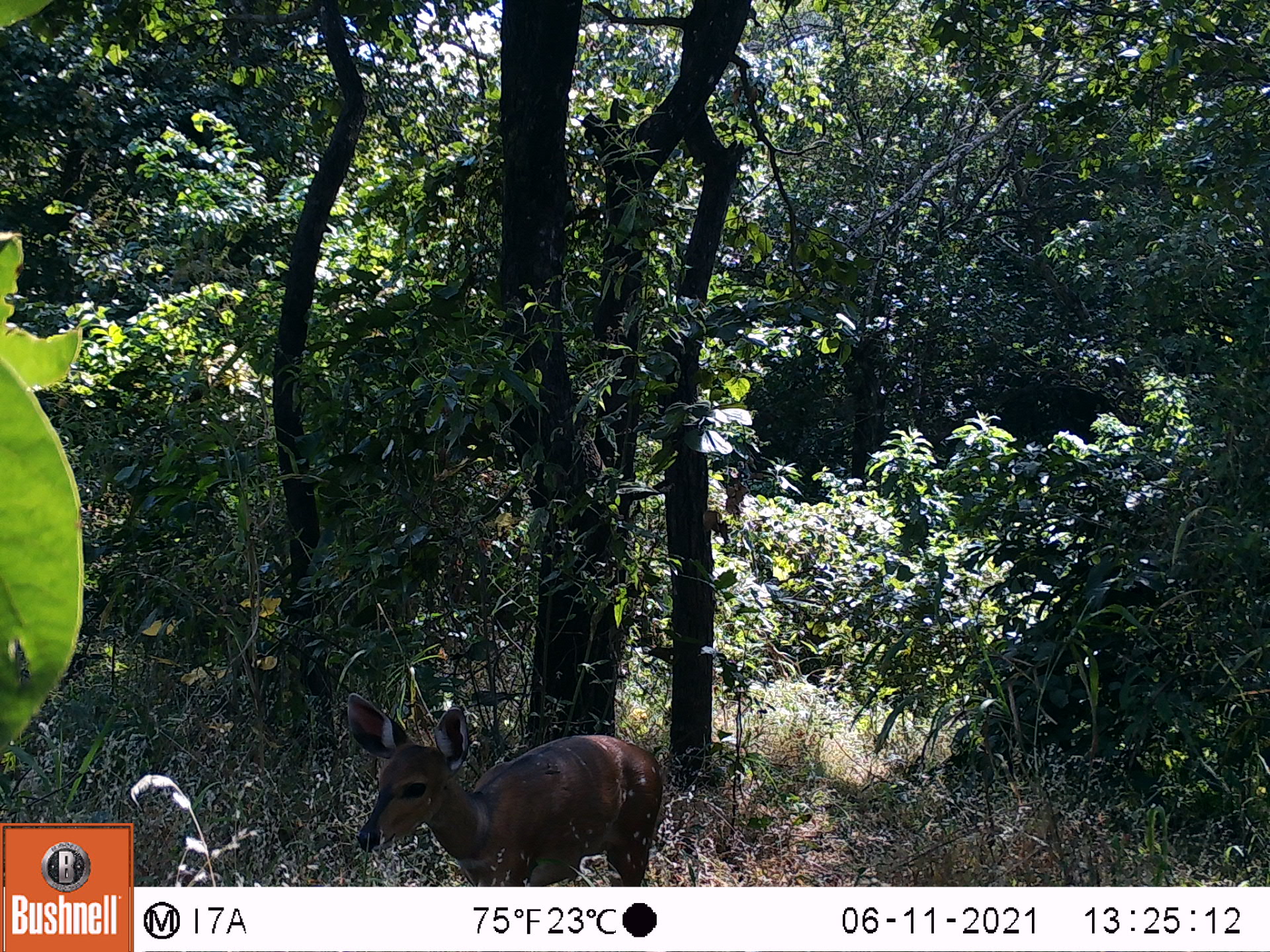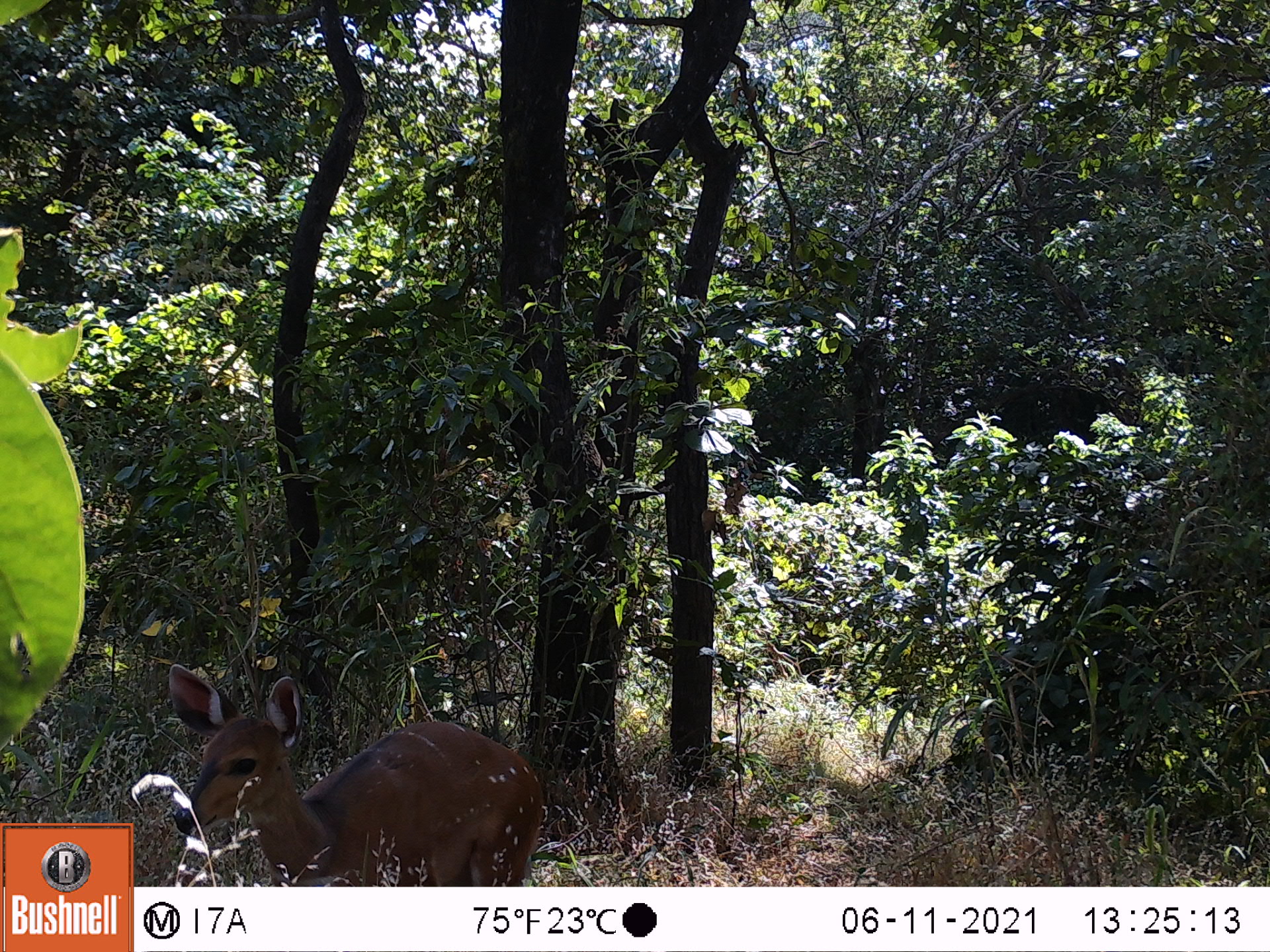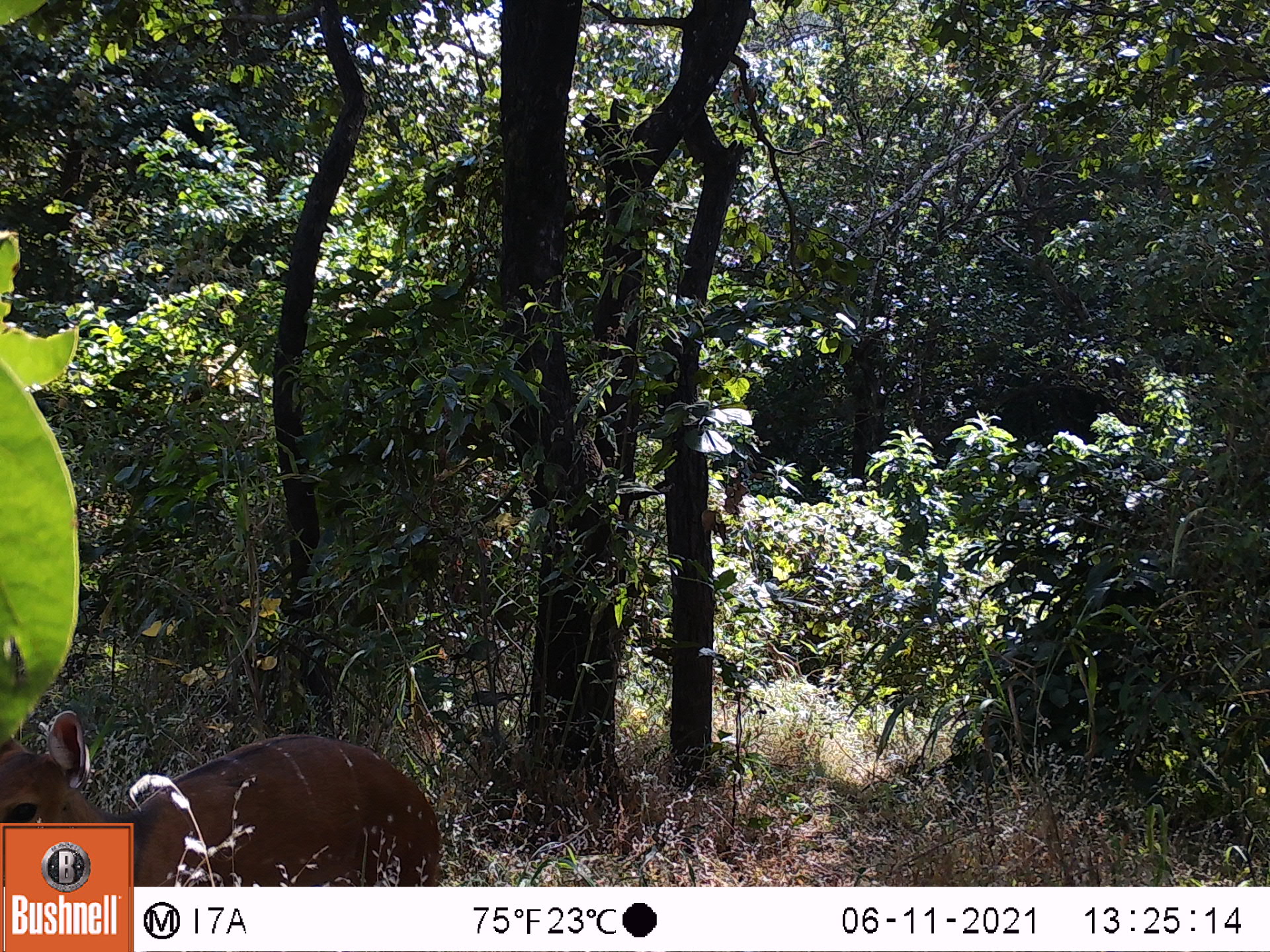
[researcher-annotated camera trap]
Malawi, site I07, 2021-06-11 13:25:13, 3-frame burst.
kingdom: Animalia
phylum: Chordata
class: Mammalia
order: Artiodactyla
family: Bovidae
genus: Tragelaphus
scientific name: Tragelaphus sylvaticus sylvaticus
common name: cape bushbuck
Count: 1.